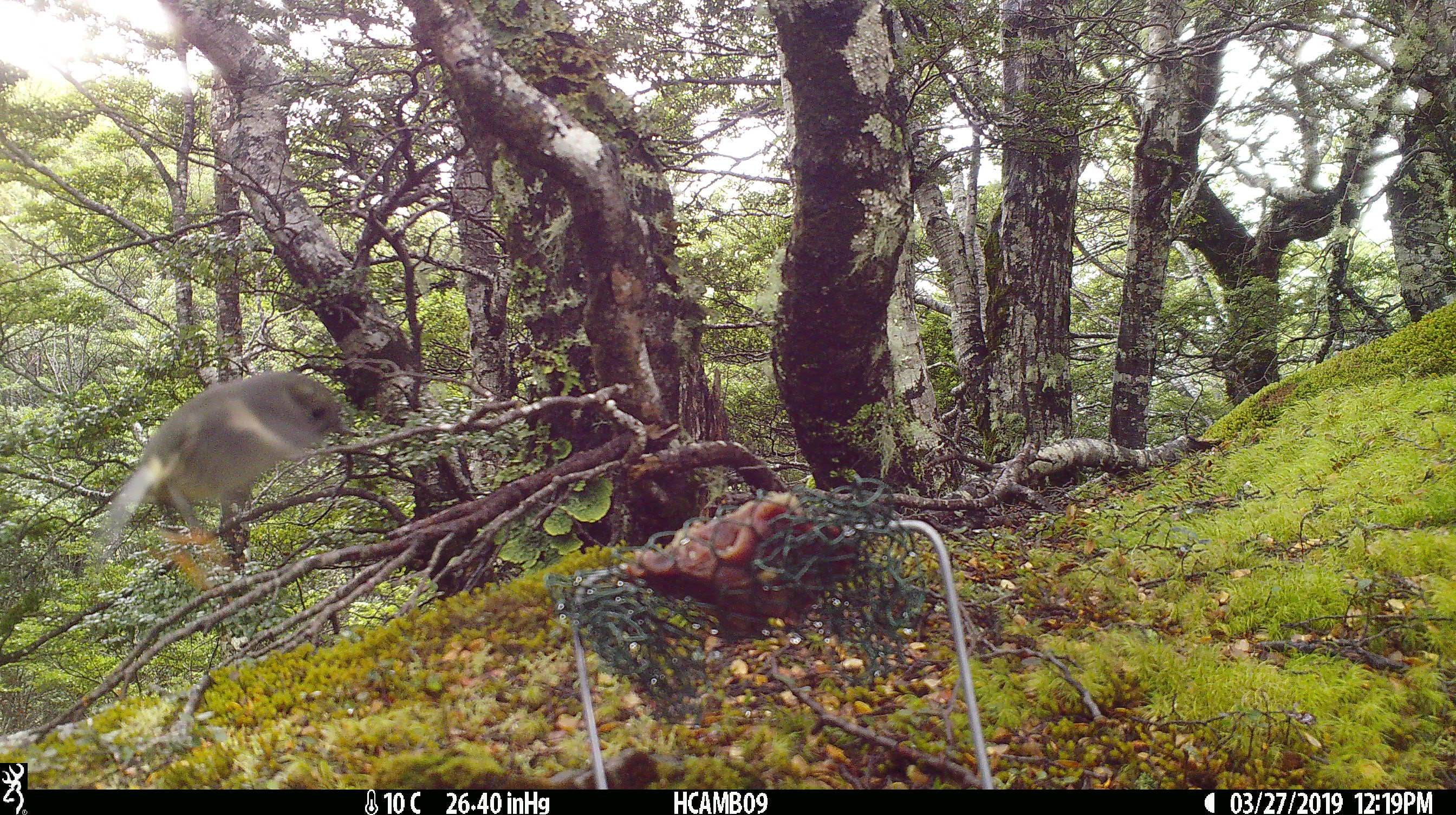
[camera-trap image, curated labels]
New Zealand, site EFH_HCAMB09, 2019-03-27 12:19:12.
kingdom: Animalia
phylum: Chordata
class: Aves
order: Passeriformes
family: Petroicidae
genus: Petroica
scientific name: Petroica australis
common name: new zealand robin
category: robin